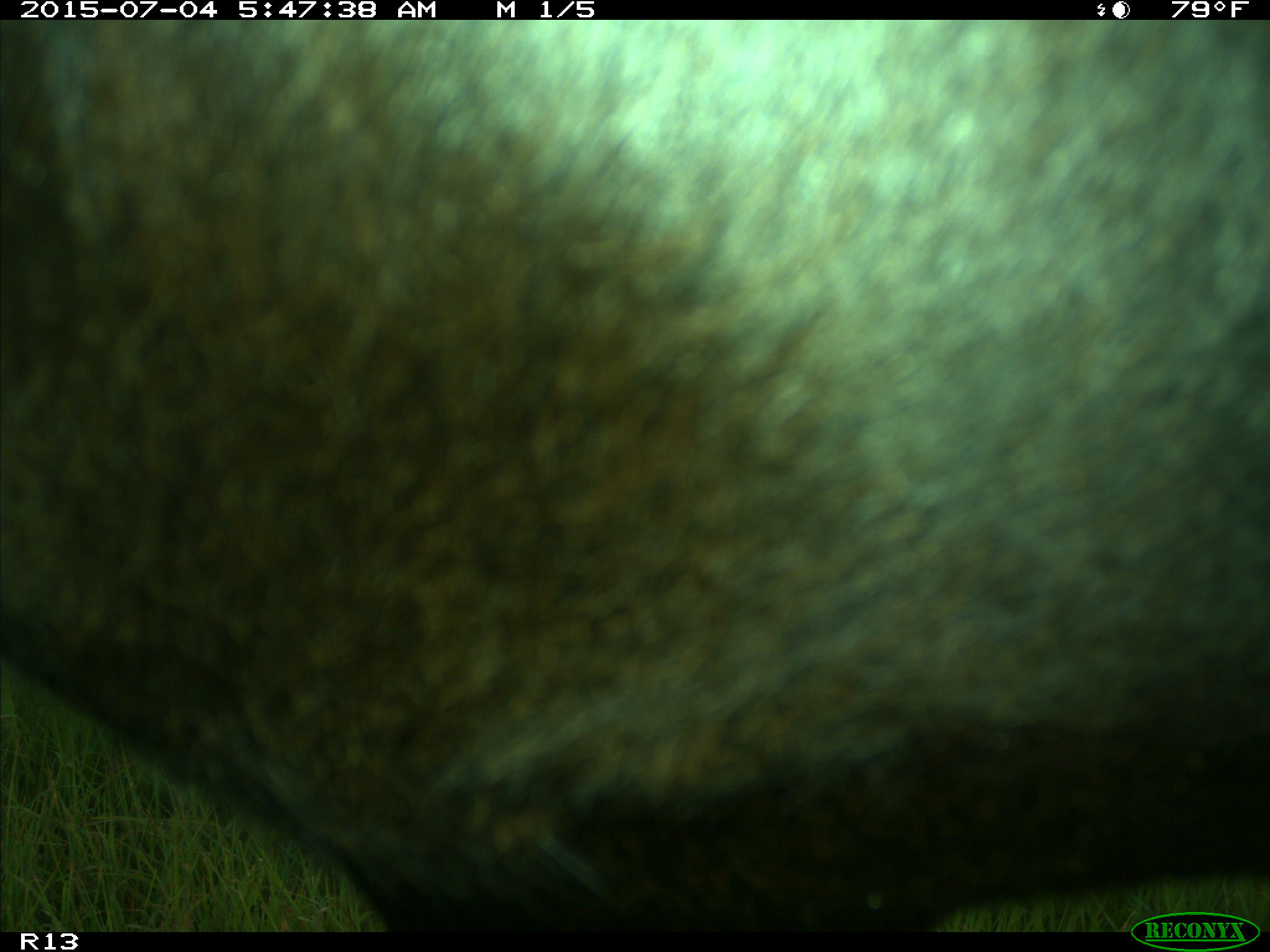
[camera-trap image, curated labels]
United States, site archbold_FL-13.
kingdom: Animalia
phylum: Chordata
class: Mammalia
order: Artiodactyla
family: Bovidae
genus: Bos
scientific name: Bos taurus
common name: domestic cow